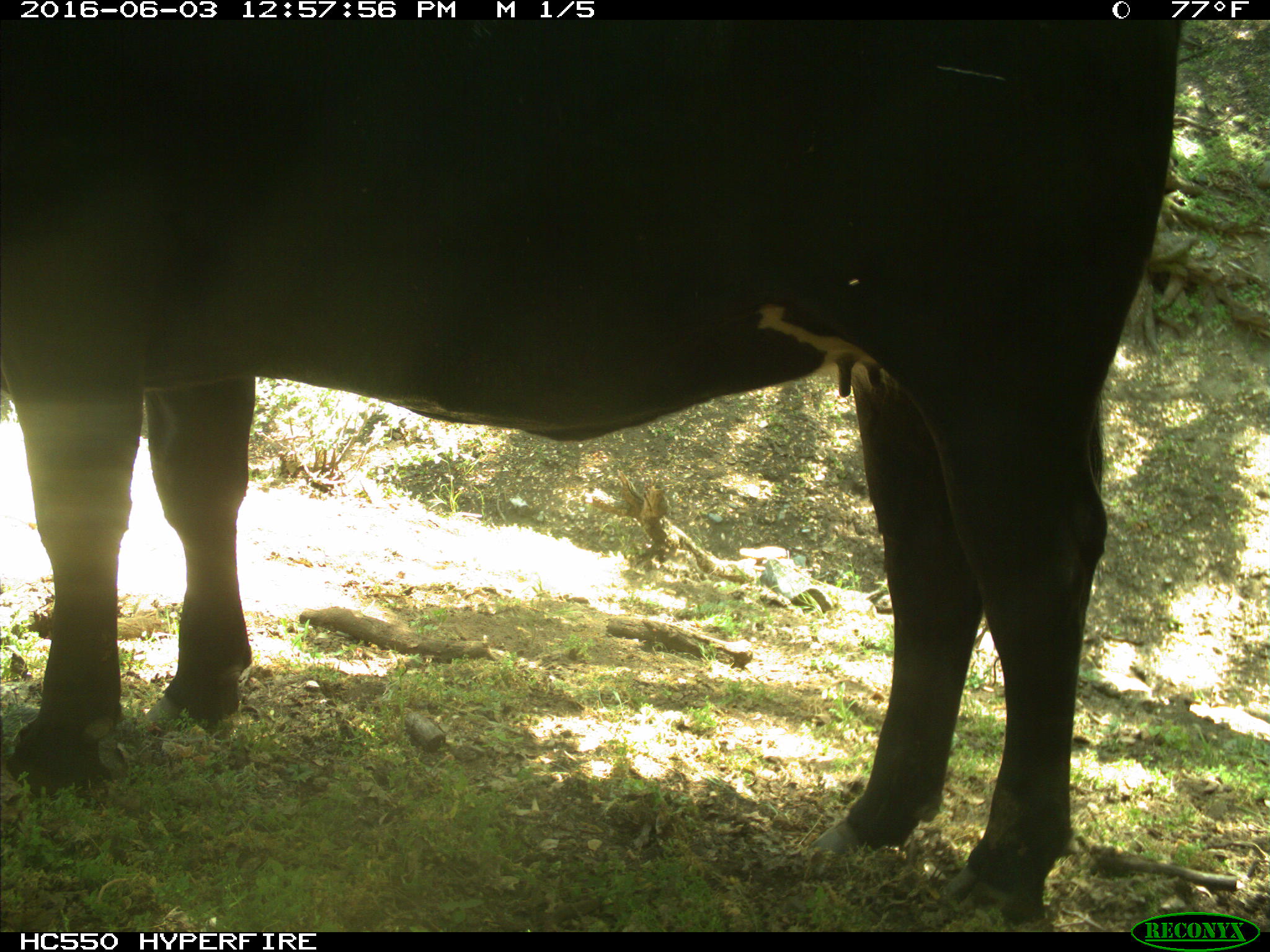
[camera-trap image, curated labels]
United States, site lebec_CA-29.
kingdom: Animalia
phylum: Chordata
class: Mammalia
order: Artiodactyla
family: Bovidae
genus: Bos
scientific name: Bos taurus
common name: domestic cow